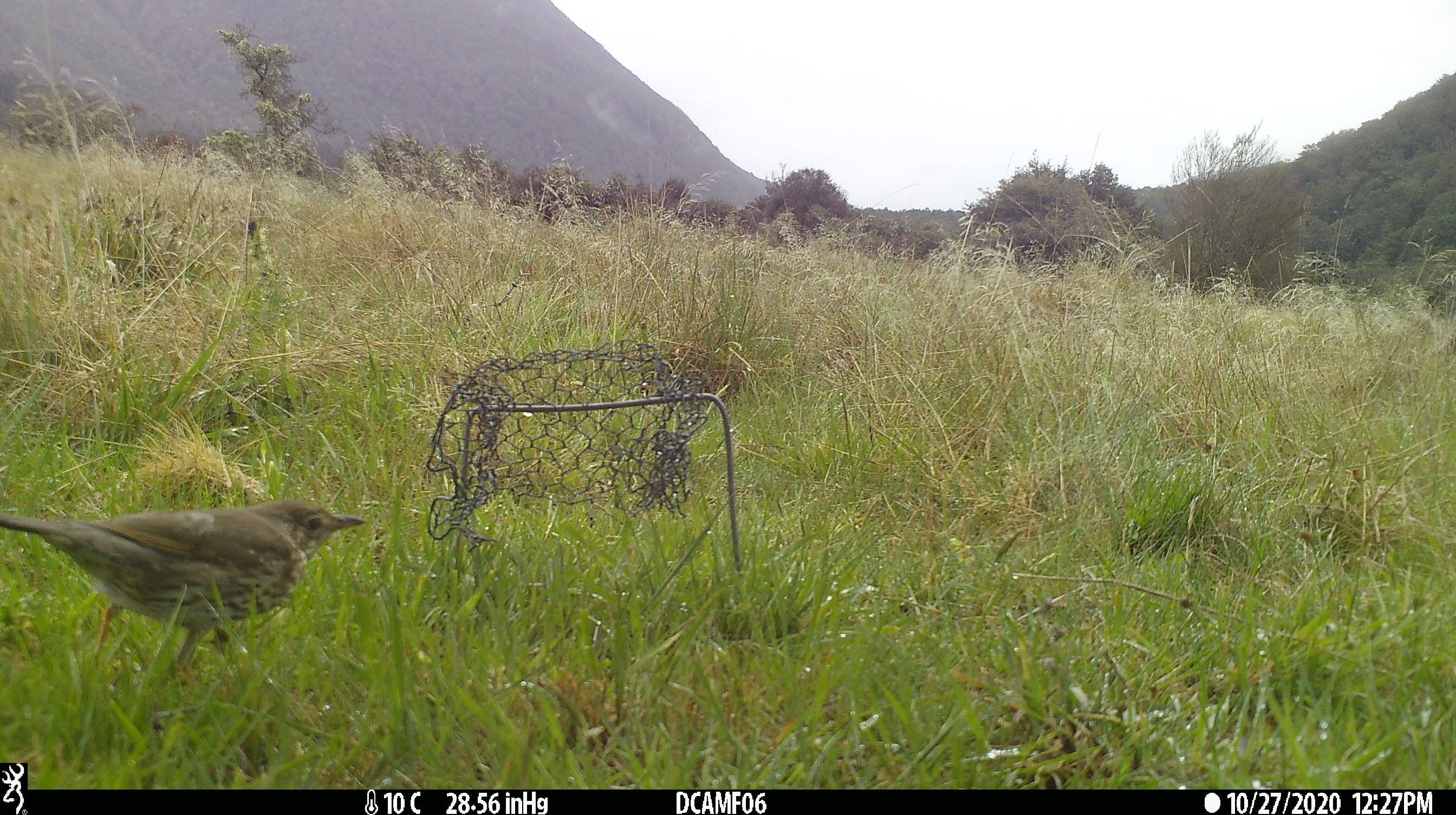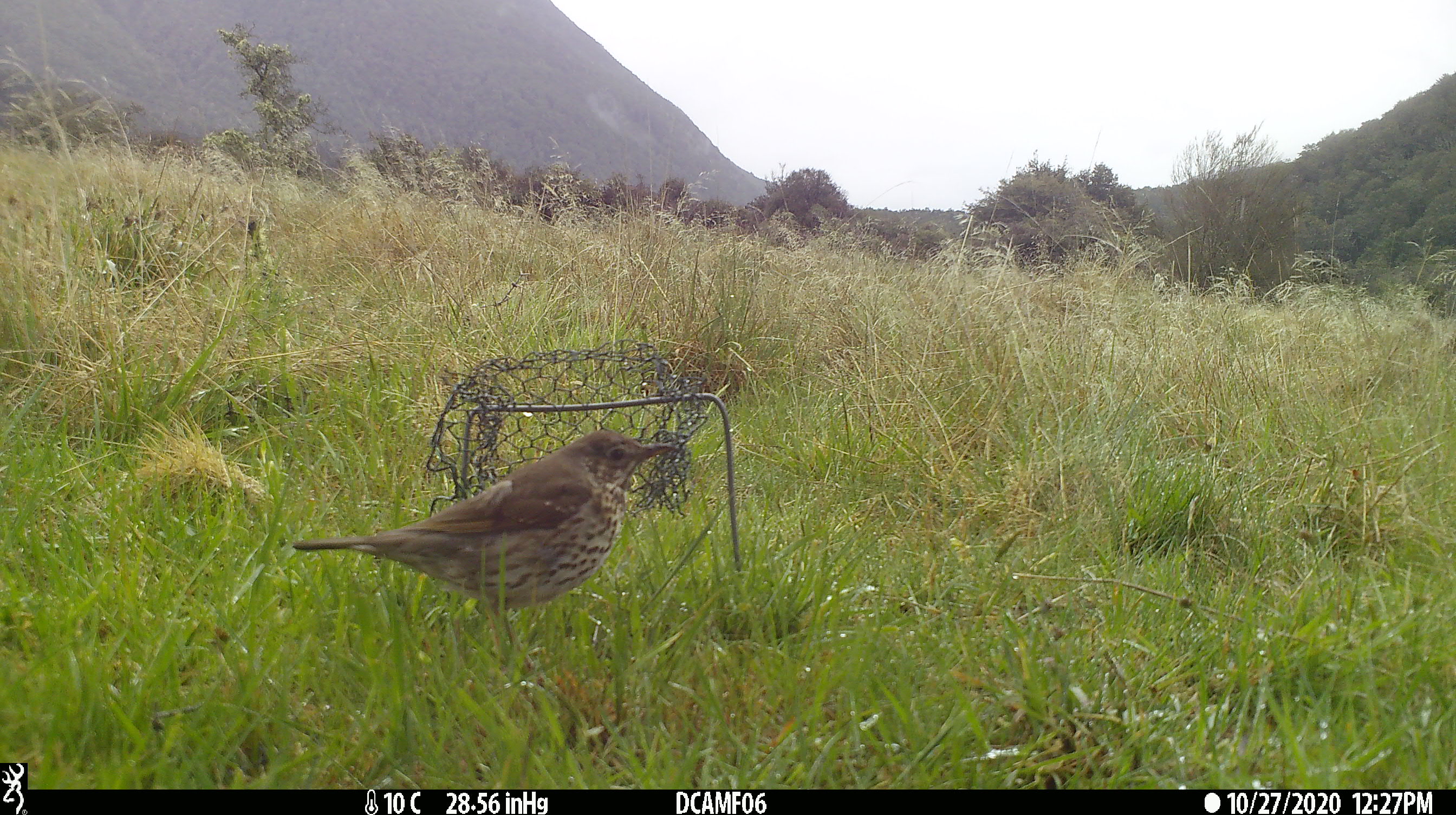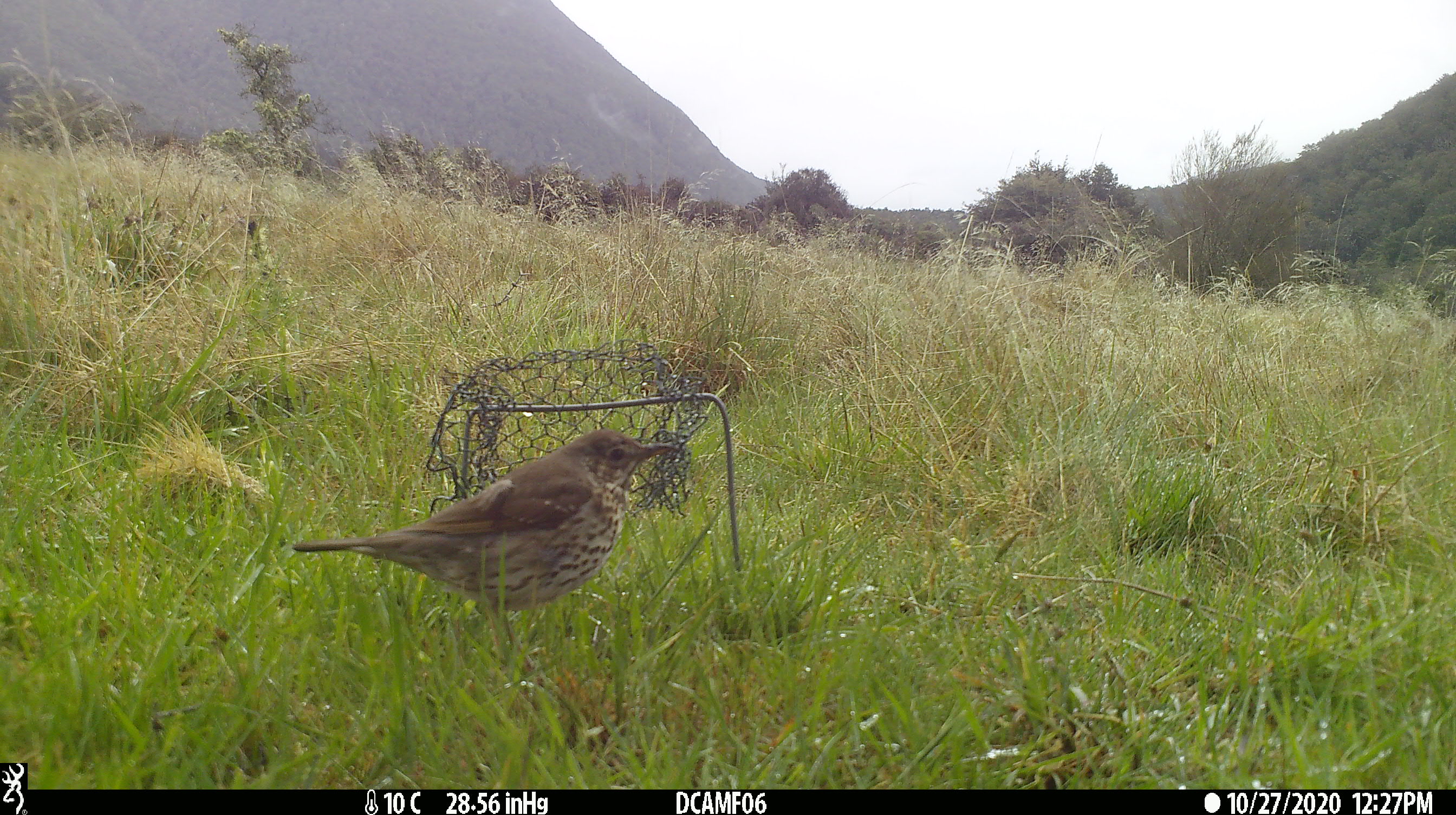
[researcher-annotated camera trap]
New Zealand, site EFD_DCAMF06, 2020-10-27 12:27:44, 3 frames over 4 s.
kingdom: Animalia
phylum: Chordata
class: Aves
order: Passeriformes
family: Turdidae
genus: Turdus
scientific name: Turdus philomelos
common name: song thrush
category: thrush